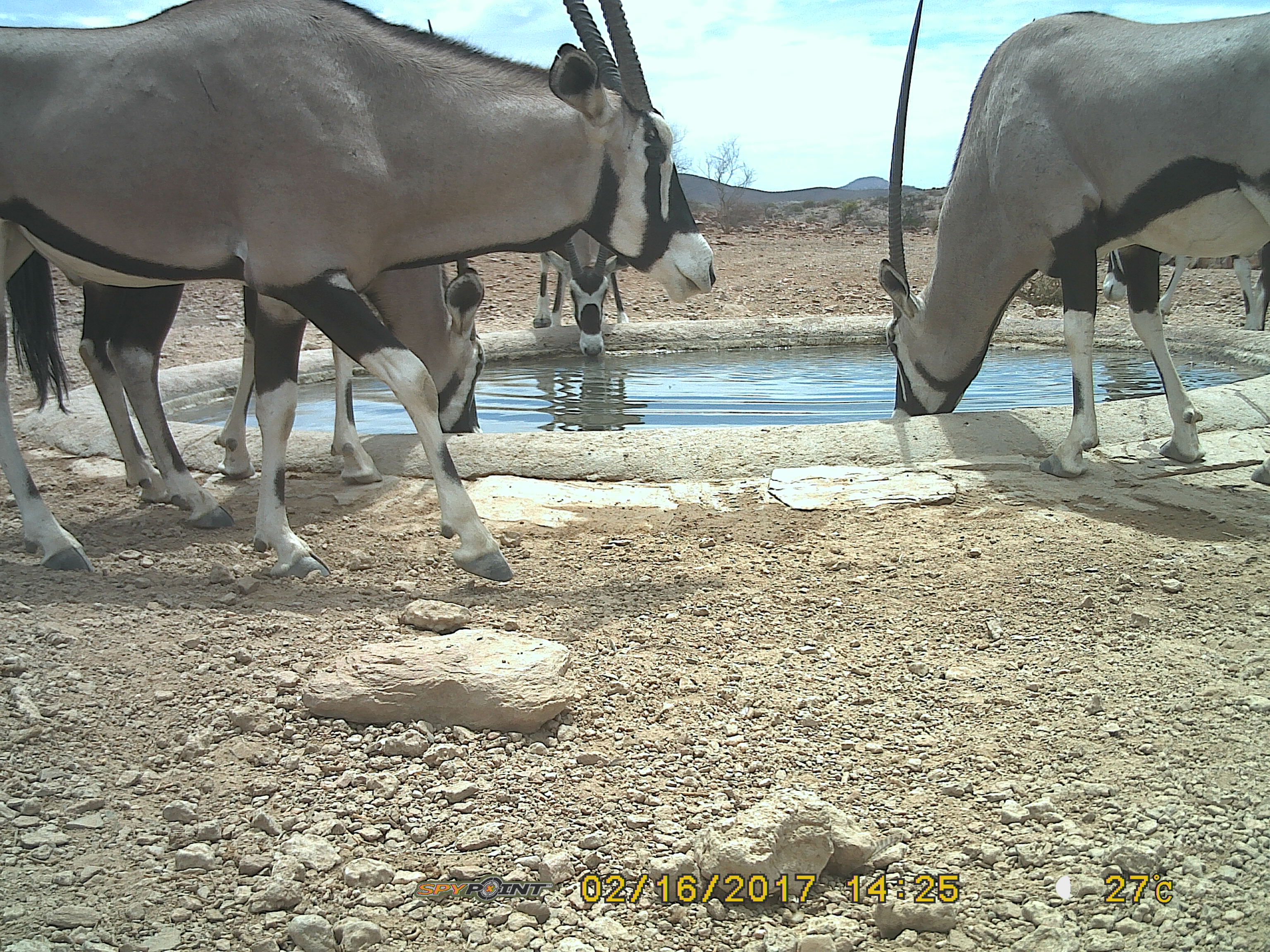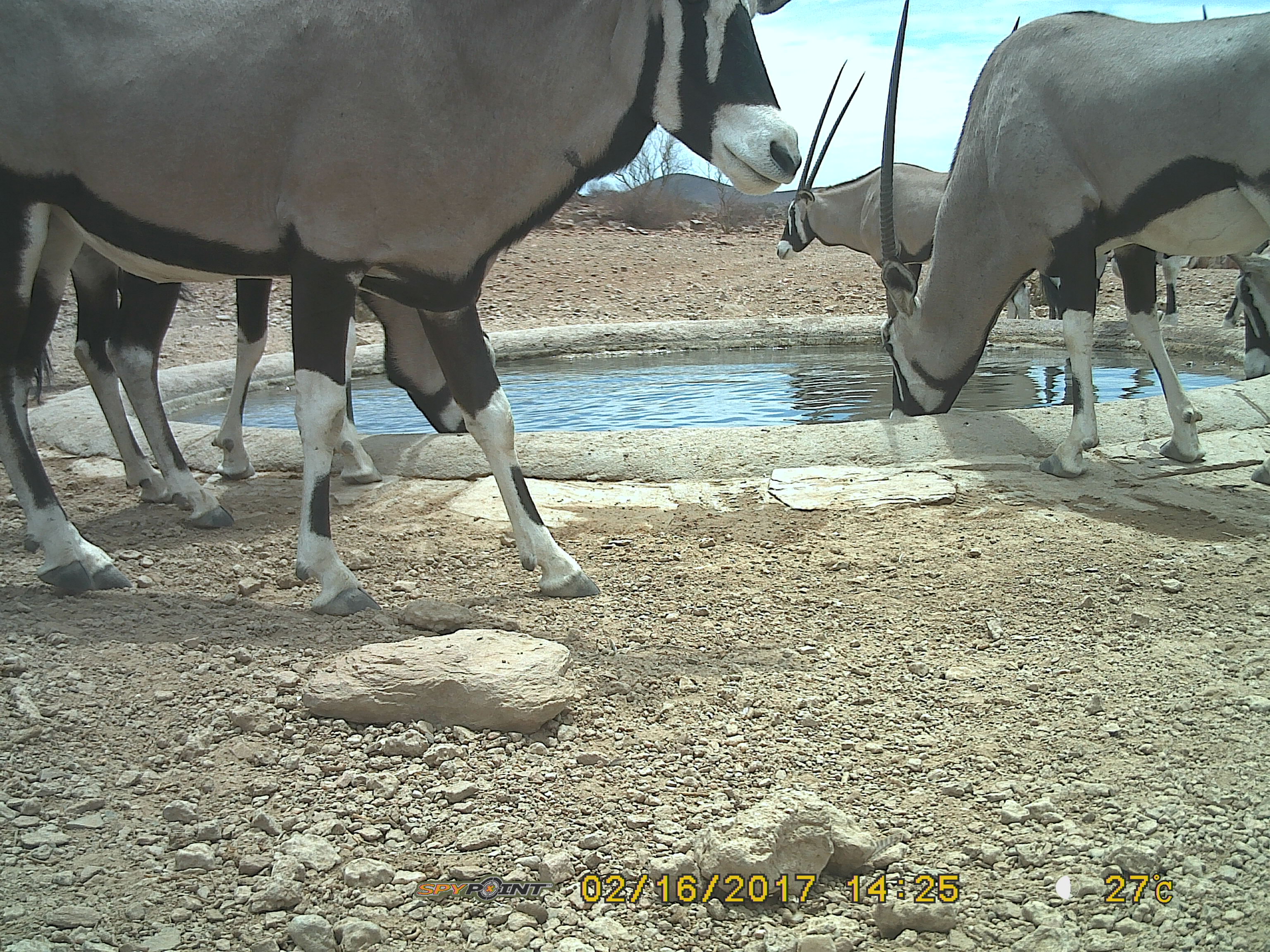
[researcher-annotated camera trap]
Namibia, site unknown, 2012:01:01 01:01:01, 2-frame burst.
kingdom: Animalia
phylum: Chordata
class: Mammalia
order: Artiodactyla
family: Bovidae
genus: Oryx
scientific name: Oryx gazella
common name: gemsbok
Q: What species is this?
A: Oryx gazella (gemsbok).